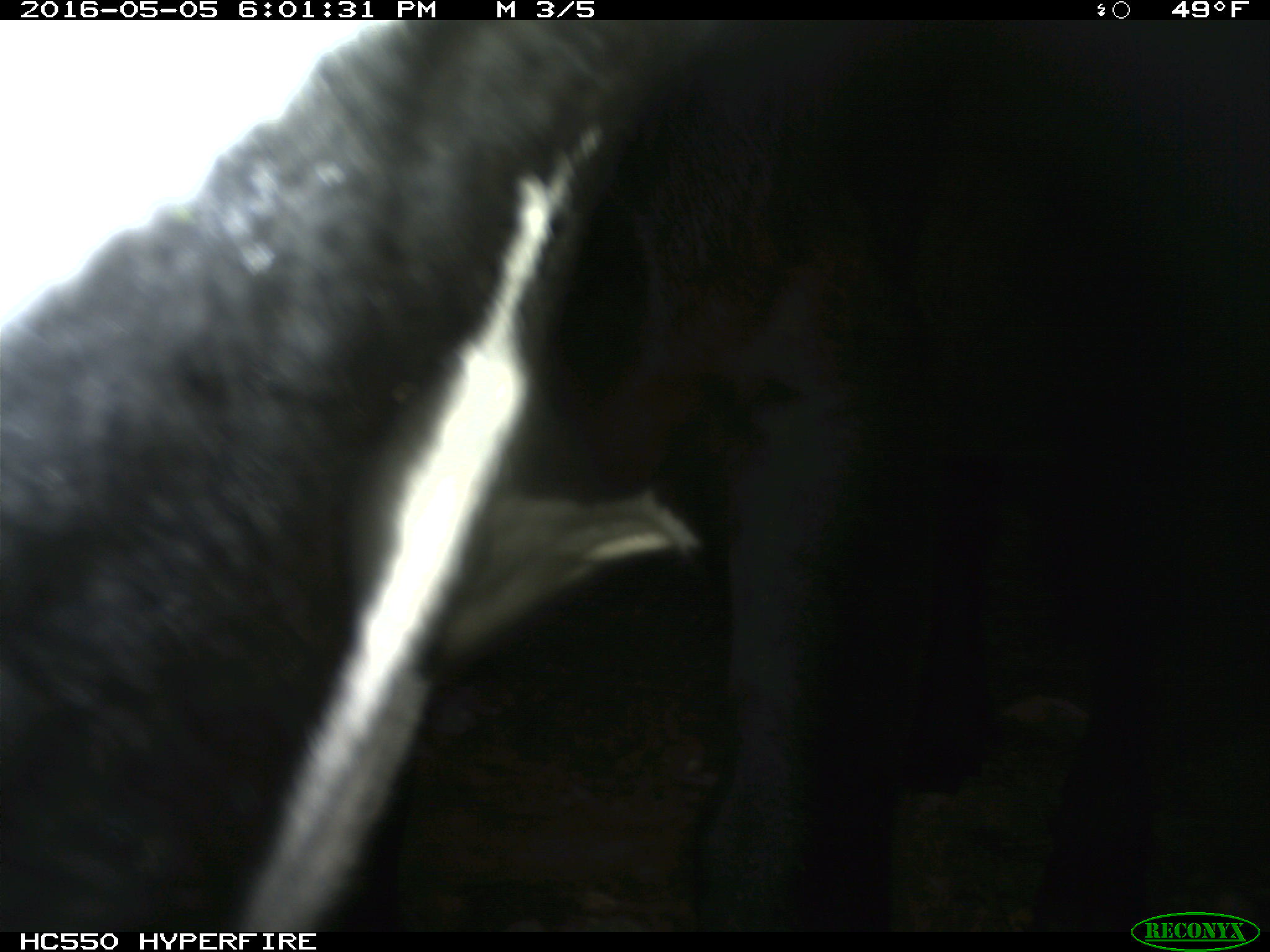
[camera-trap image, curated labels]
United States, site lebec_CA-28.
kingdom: Animalia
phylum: Chordata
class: Mammalia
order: Artiodactyla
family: Bovidae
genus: Bos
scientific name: Bos taurus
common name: domestic cow